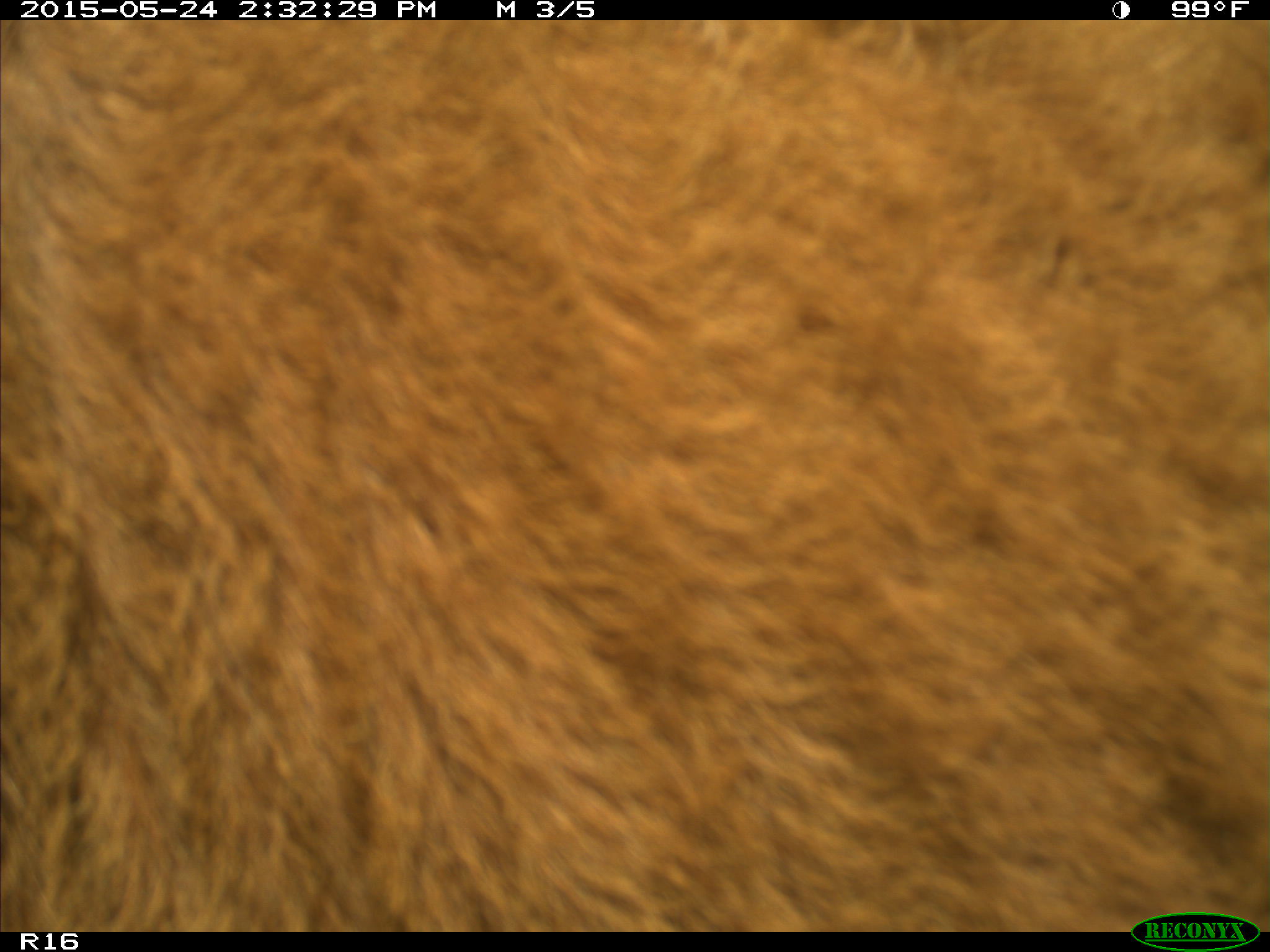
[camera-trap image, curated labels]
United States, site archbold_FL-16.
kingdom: Animalia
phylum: Chordata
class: Mammalia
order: Artiodactyla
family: Bovidae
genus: Bos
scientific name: Bos taurus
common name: domestic cow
Bos taurus (domestic cow).